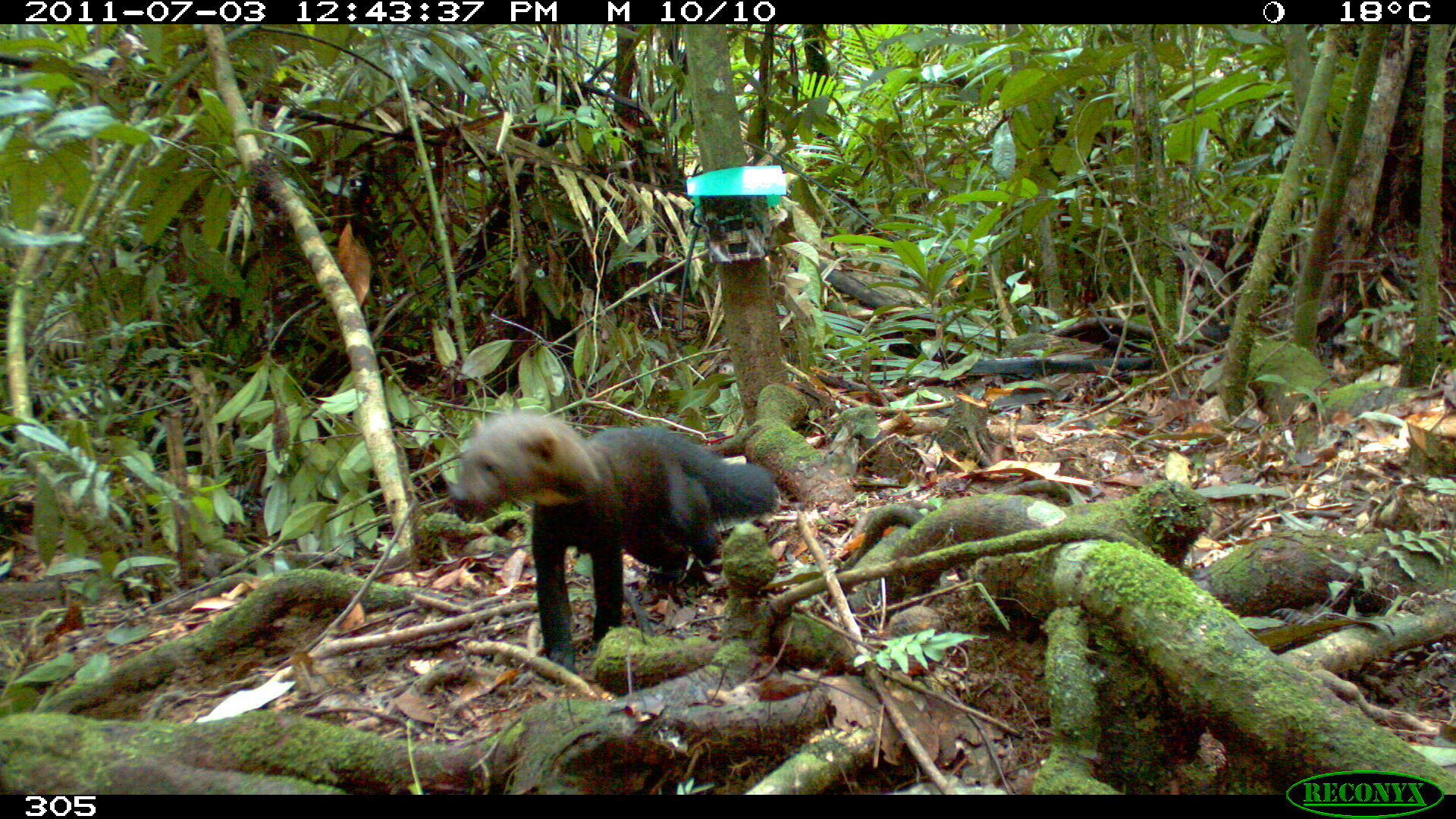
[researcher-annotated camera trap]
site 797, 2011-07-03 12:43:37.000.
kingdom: Animalia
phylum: Chordata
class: Mammalia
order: Carnivora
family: Mustelidae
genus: Eira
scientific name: Eira barbara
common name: tayra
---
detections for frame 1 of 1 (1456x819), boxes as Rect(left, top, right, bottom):
eira barbara: Rect(445, 403, 777, 684)